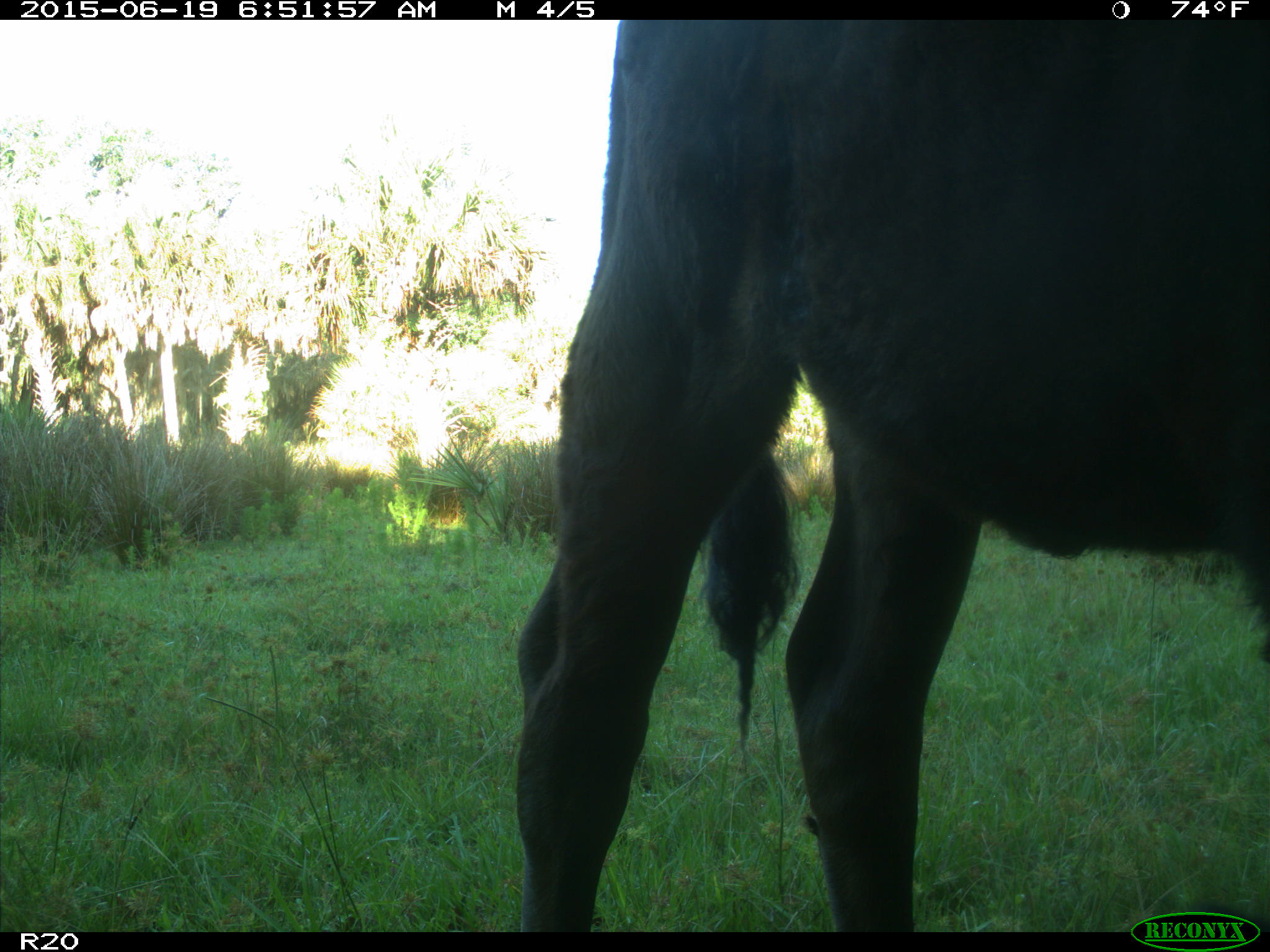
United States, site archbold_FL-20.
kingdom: Animalia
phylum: Chordata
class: Mammalia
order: Artiodactyla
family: Bovidae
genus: Bos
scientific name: Bos taurus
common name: domestic cow